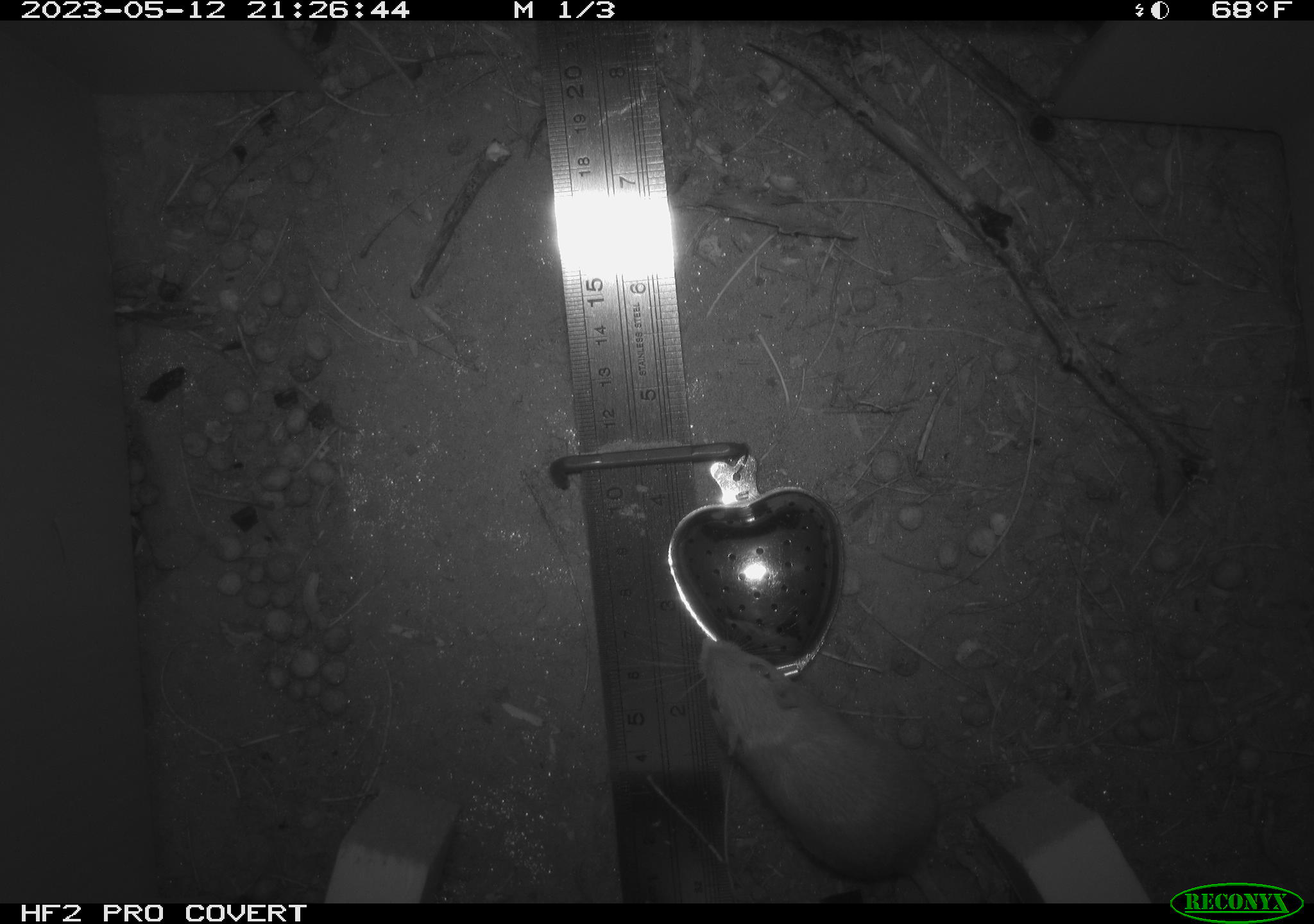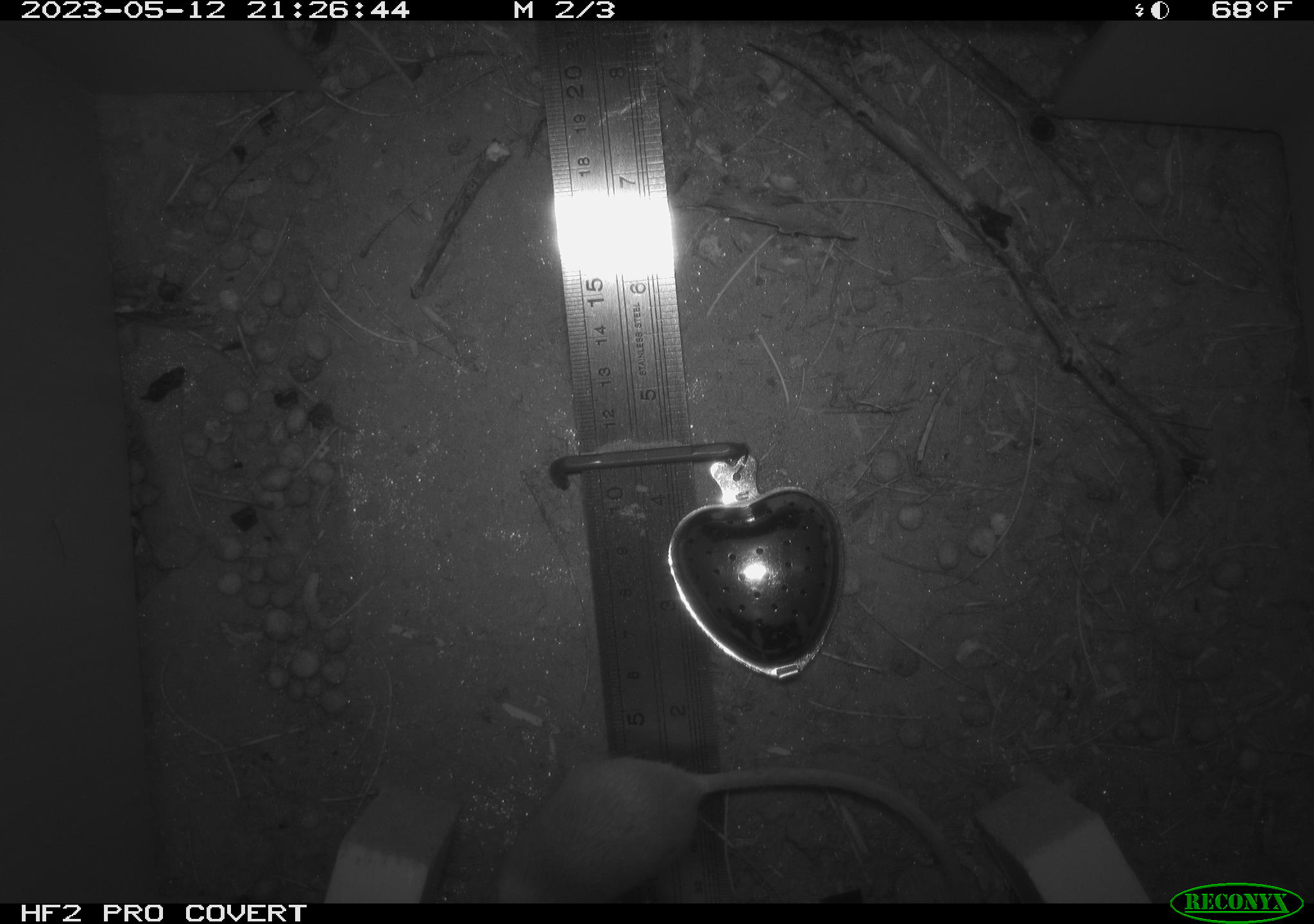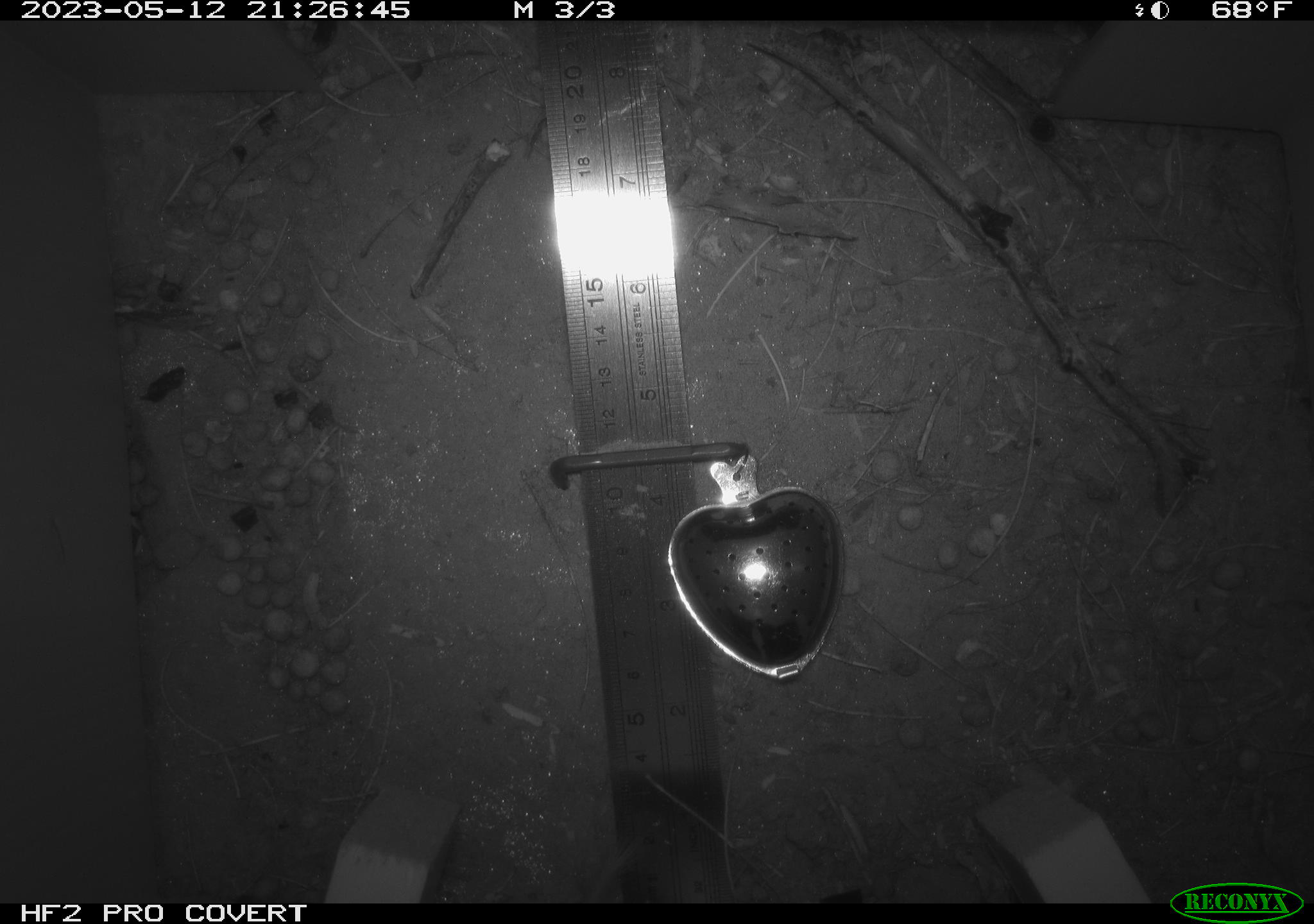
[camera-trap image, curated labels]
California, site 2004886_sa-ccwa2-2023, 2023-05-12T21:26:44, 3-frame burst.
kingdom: Animalia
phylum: Chordata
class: Mammalia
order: Rodentia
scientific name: Rodentia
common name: mouse species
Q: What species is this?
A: Mouse species (Rodentia).